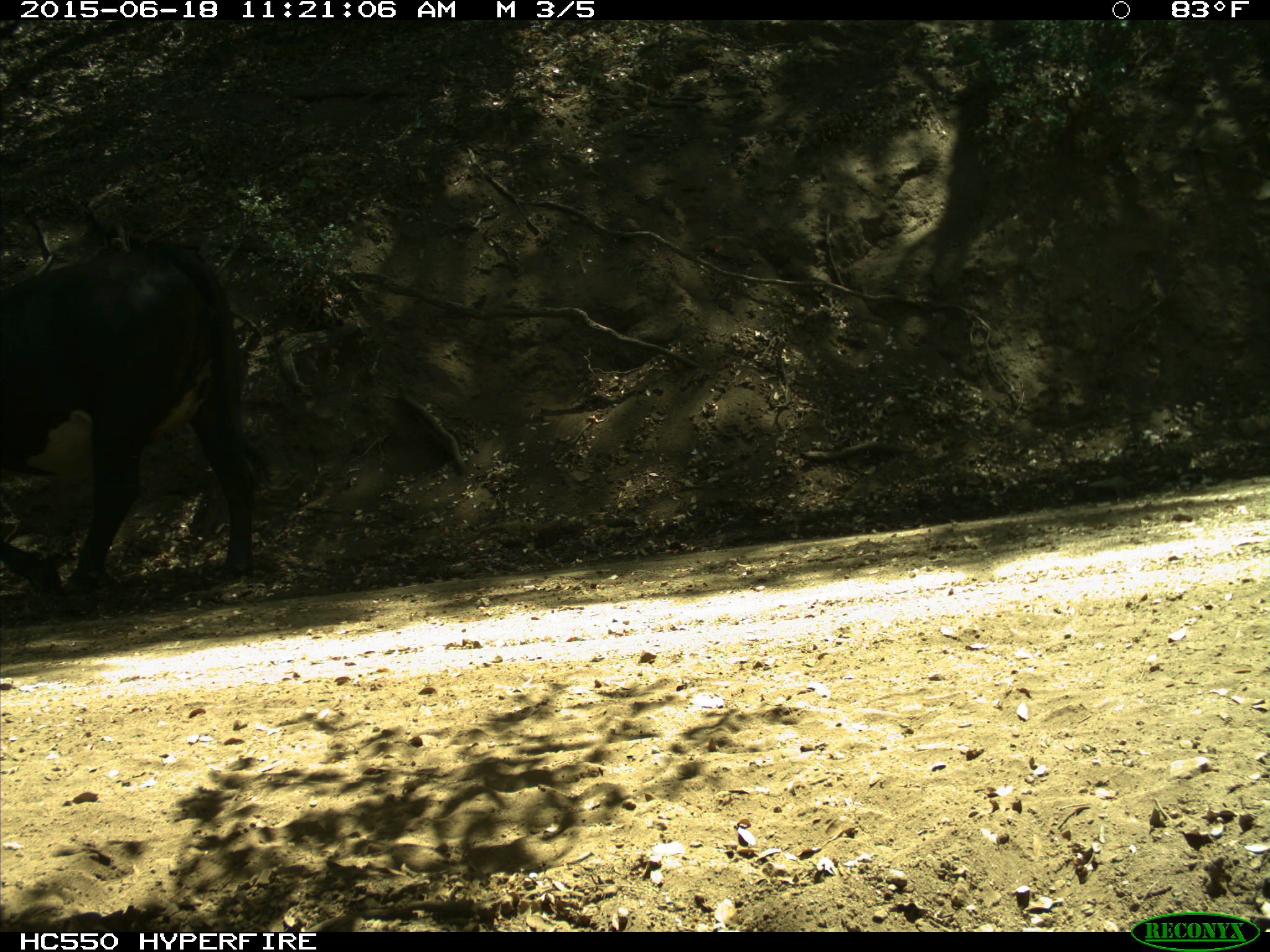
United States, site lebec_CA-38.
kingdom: Animalia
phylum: Chordata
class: Mammalia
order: Artiodactyla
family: Bovidae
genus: Bos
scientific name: Bos taurus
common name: domestic cow